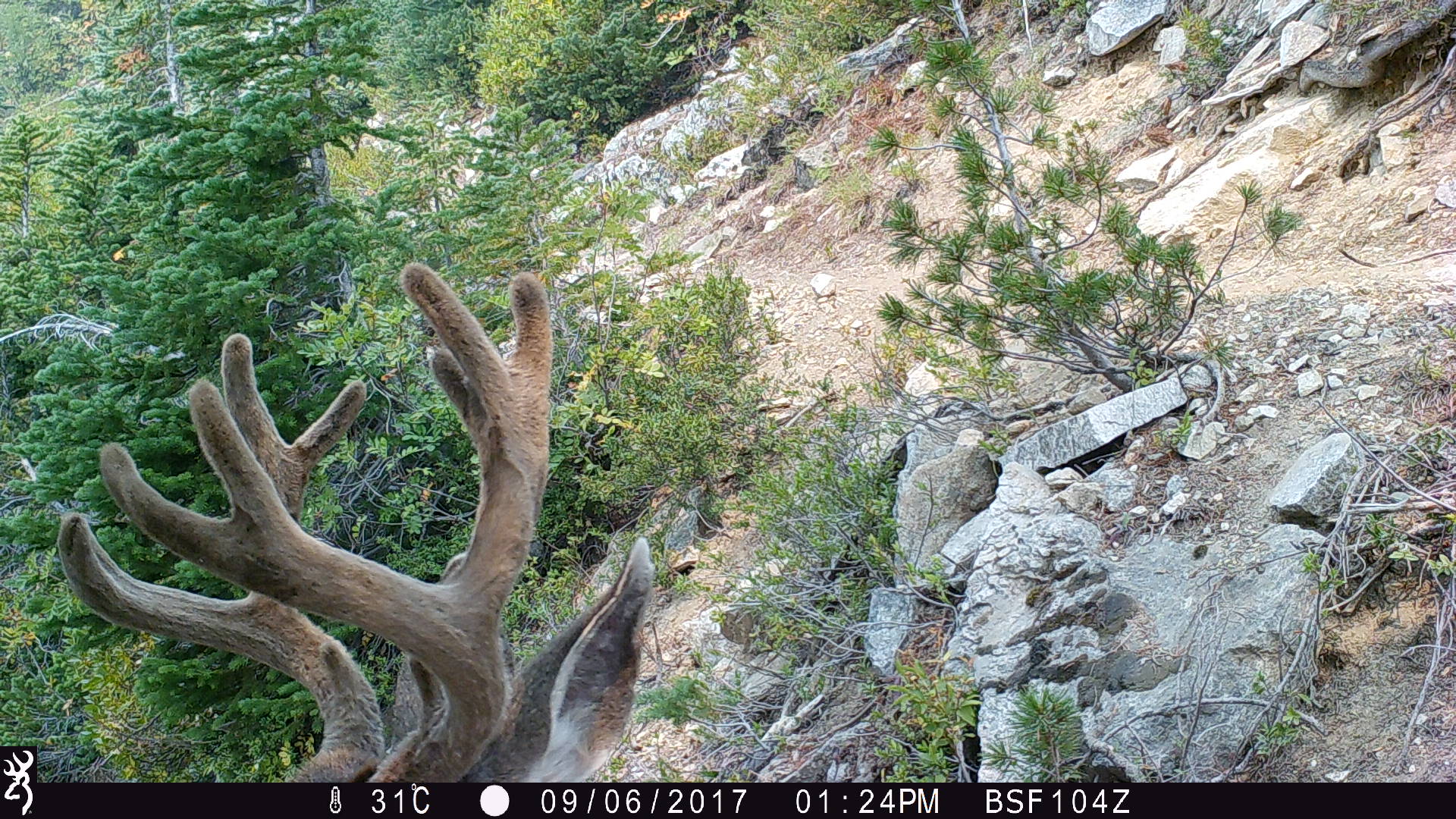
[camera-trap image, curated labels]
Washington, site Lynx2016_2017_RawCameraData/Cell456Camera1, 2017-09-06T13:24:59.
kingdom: Animalia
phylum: Chordata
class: Mammalia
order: Artiodactyla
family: Cervidae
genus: Odocoileus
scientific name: Odocoileus hemionus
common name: mule deer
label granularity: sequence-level